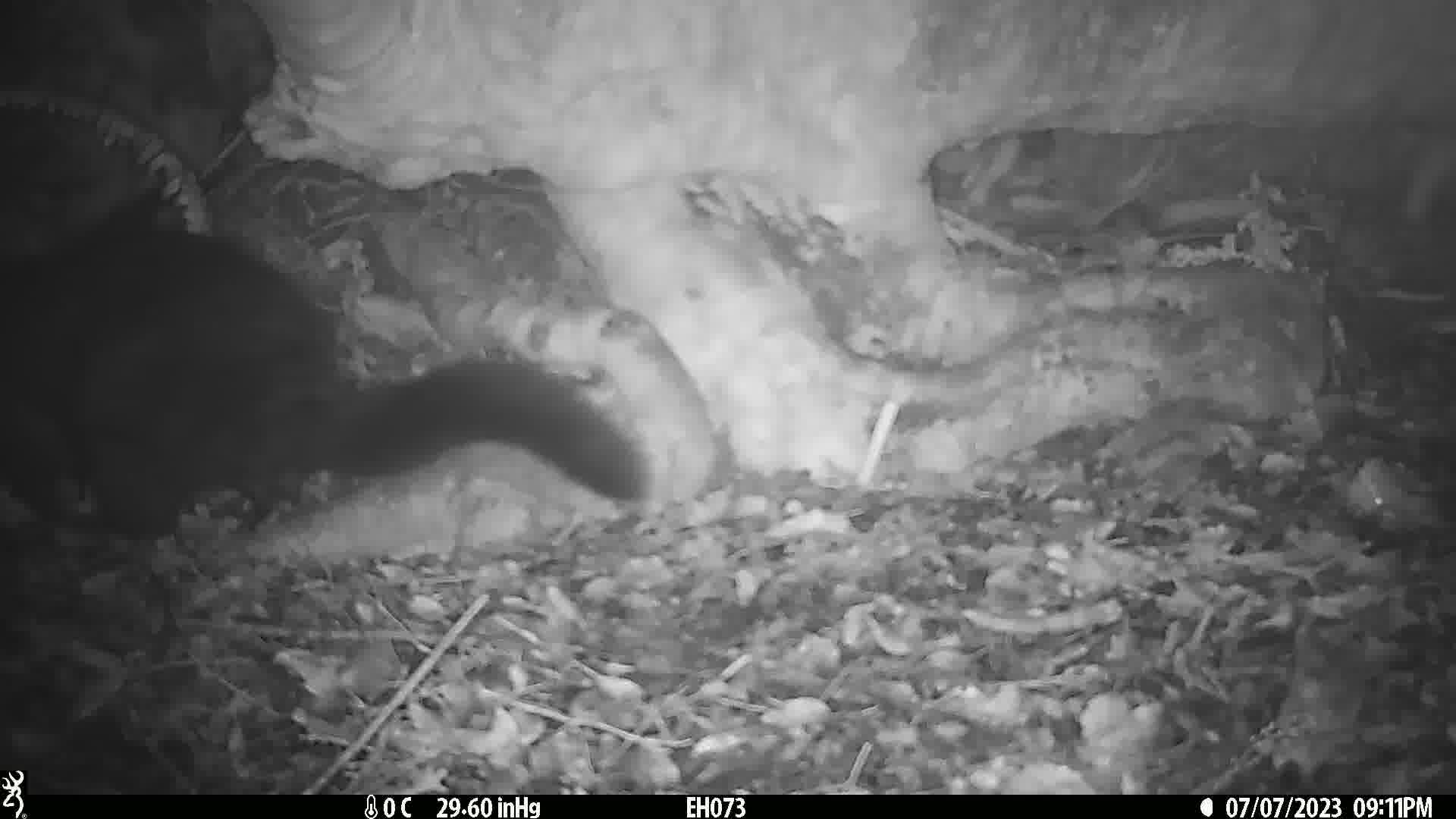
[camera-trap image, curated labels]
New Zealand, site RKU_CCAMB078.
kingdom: Animalia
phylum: Chordata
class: Mammalia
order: Diprotodontia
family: Phalangeridae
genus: Trichosurus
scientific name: Trichosurus vulpecula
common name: common brushtail possum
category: possum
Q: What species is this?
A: Possum (common brushtail possum) (Trichosurus vulpecula).